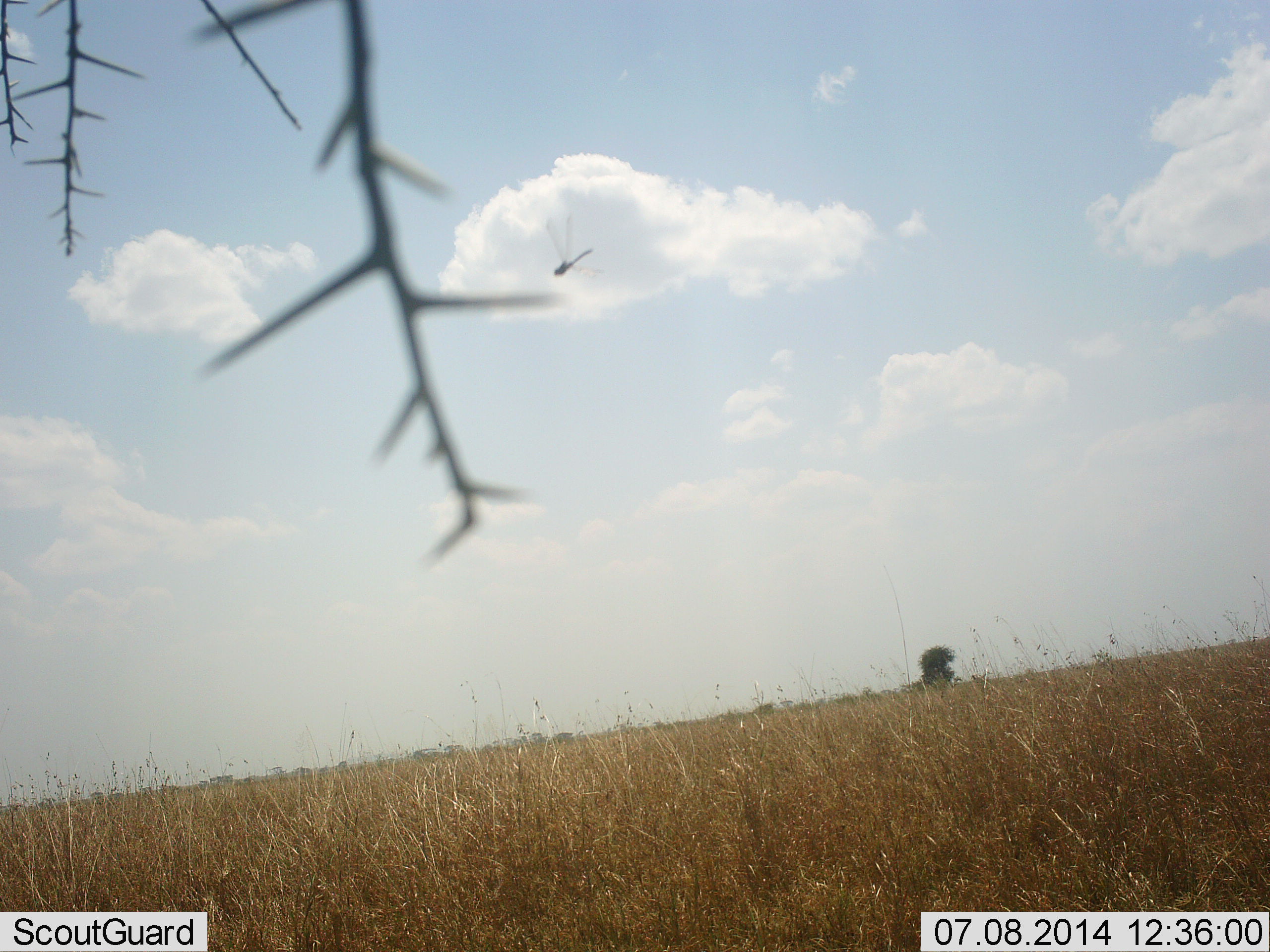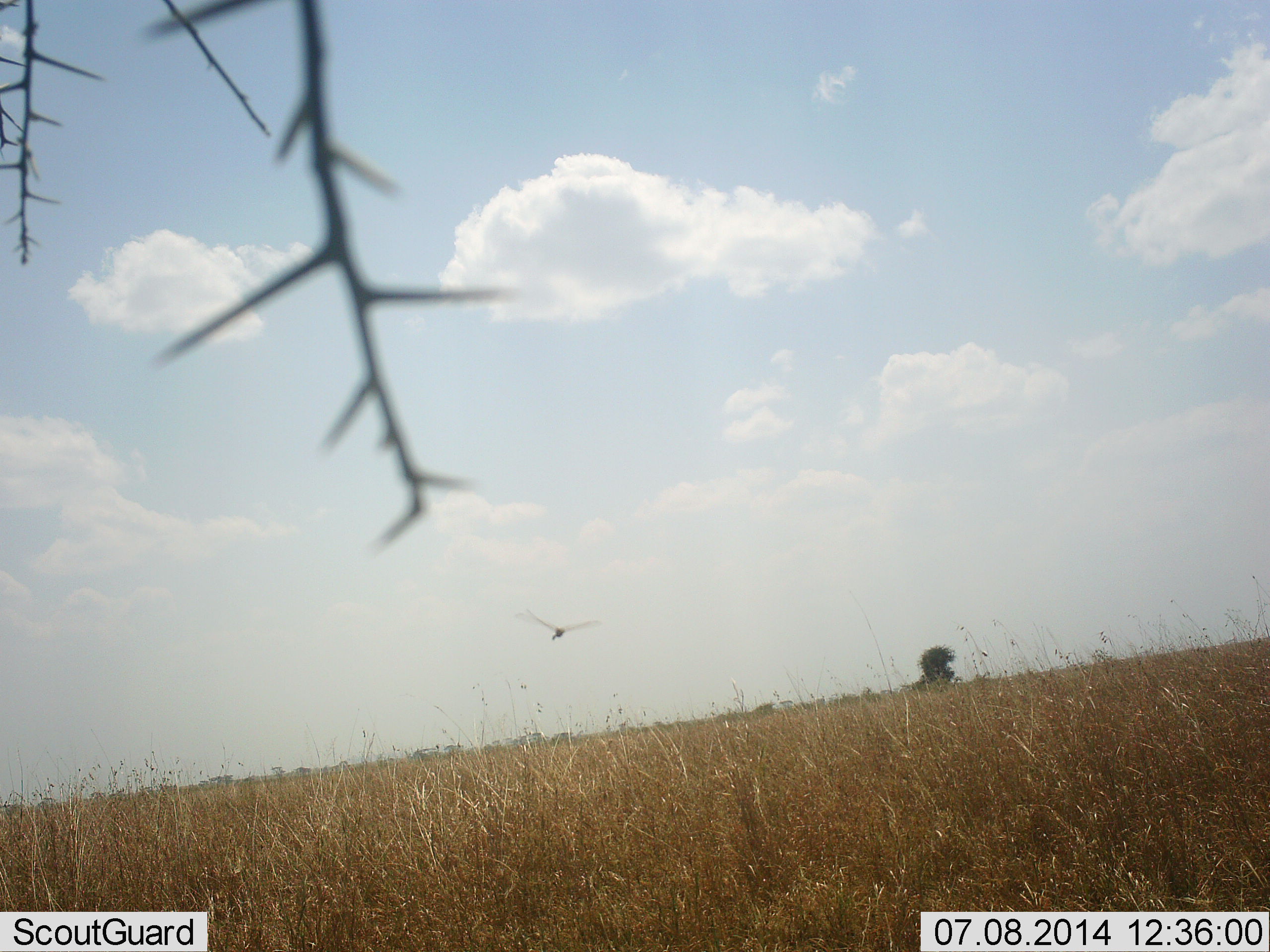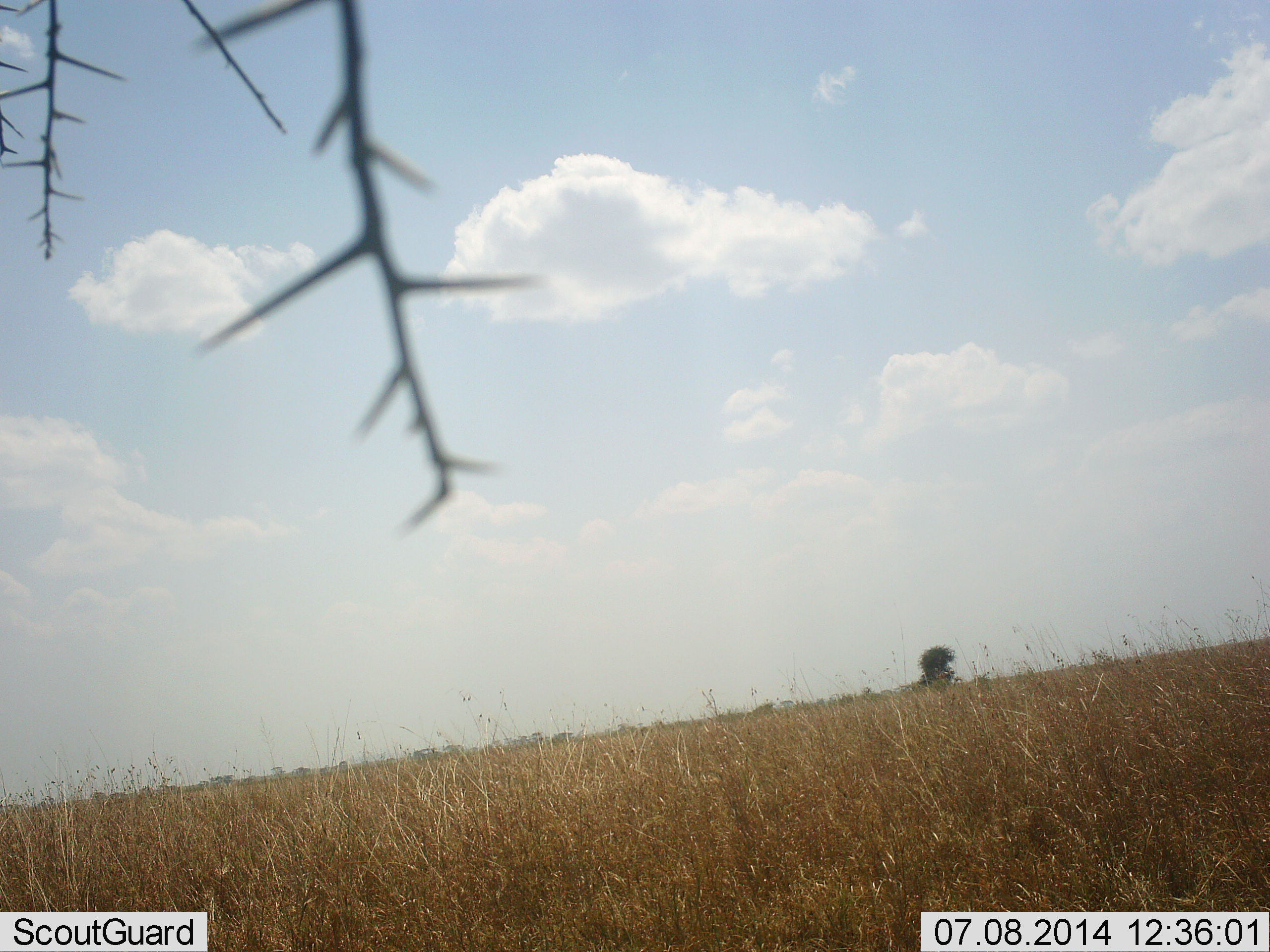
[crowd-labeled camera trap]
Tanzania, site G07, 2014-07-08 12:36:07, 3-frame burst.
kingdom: Animalia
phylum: Arthropoda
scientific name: Arthropoda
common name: arthropods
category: insectspider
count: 1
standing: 0%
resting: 0%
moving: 100%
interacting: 0%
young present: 0%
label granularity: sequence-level